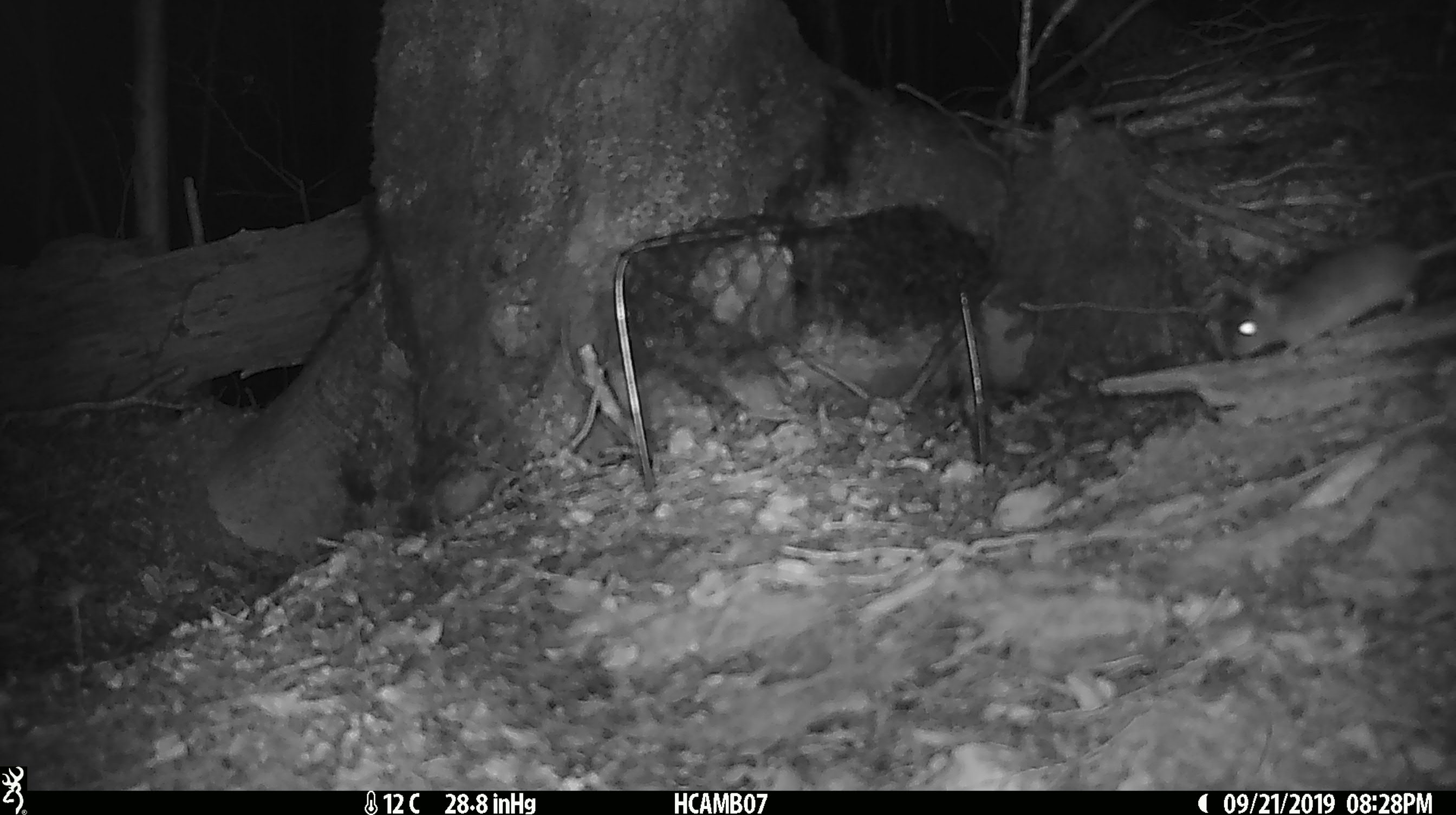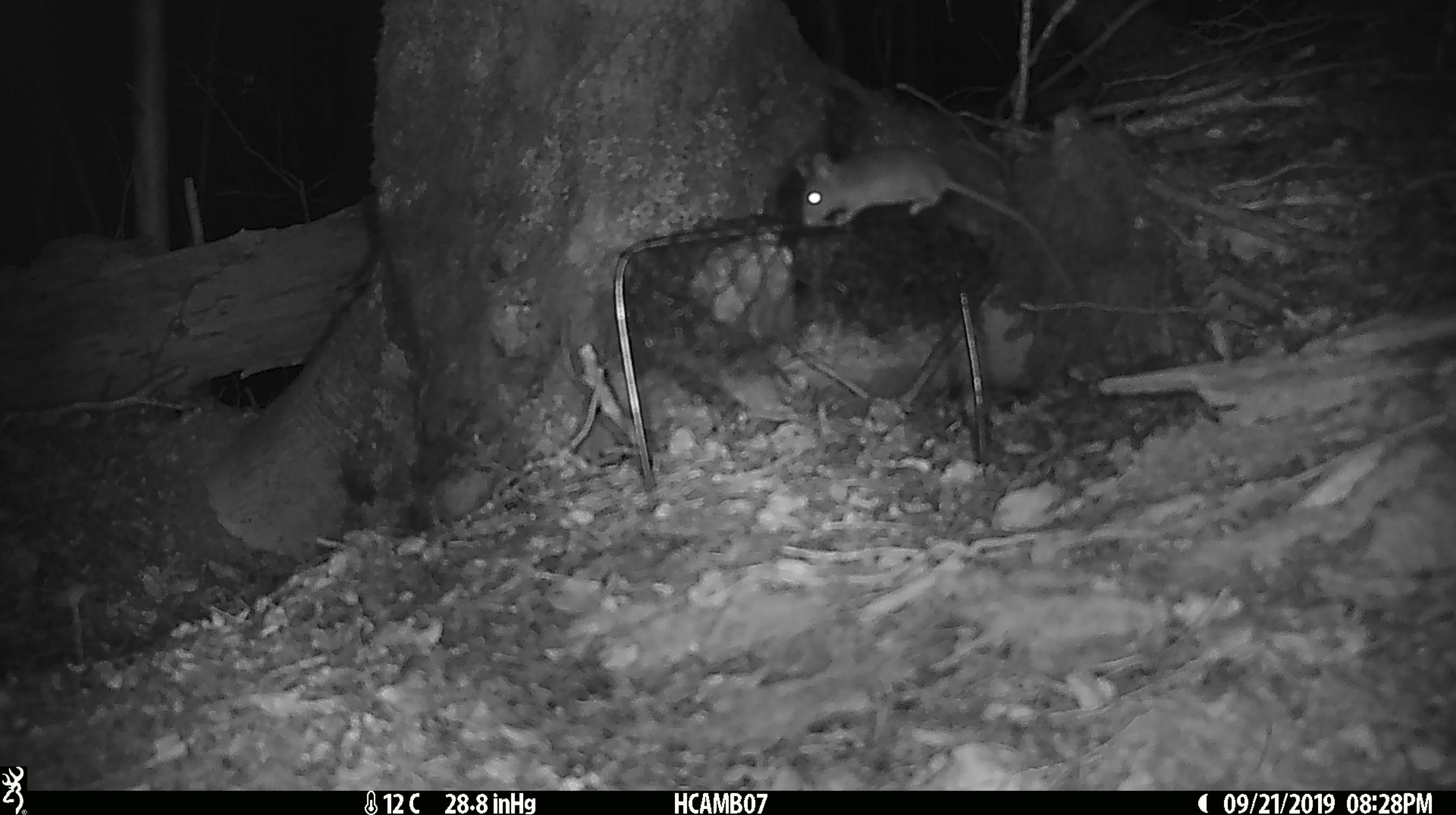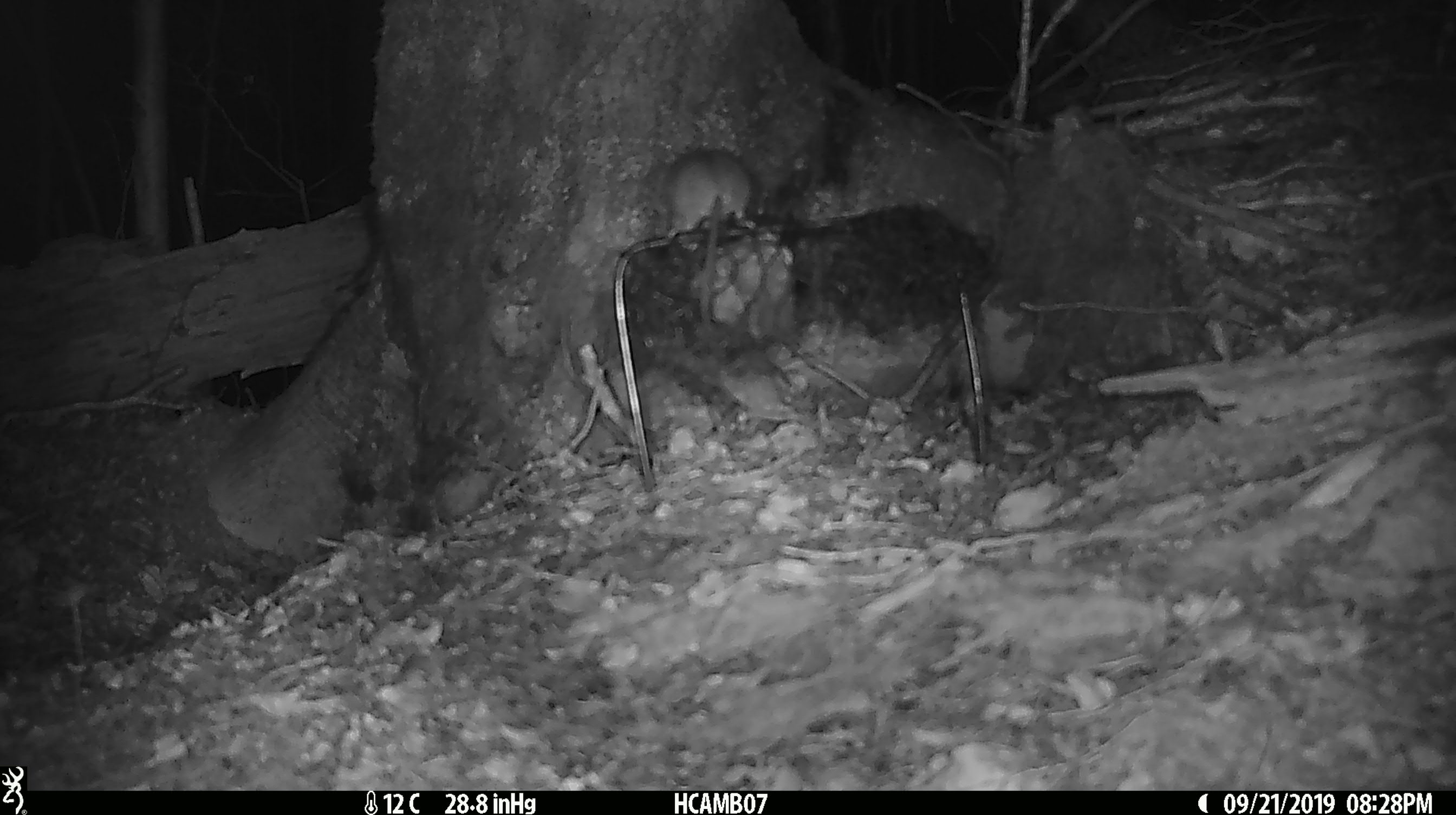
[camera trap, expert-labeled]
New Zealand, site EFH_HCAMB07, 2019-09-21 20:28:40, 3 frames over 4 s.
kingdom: Animalia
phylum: Chordata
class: Mammalia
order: Rodentia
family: Muridae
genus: Mus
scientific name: Mus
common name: mouse